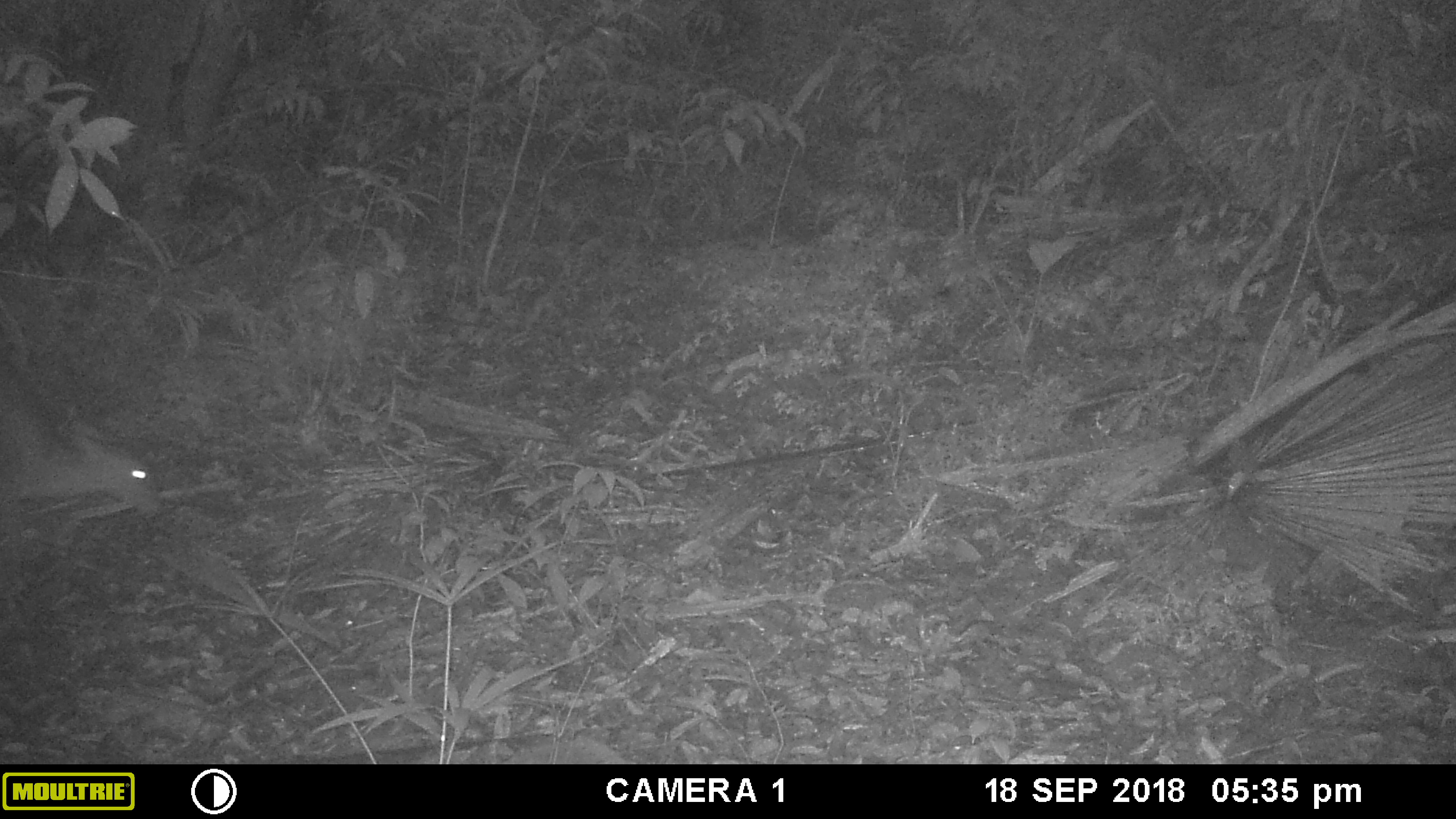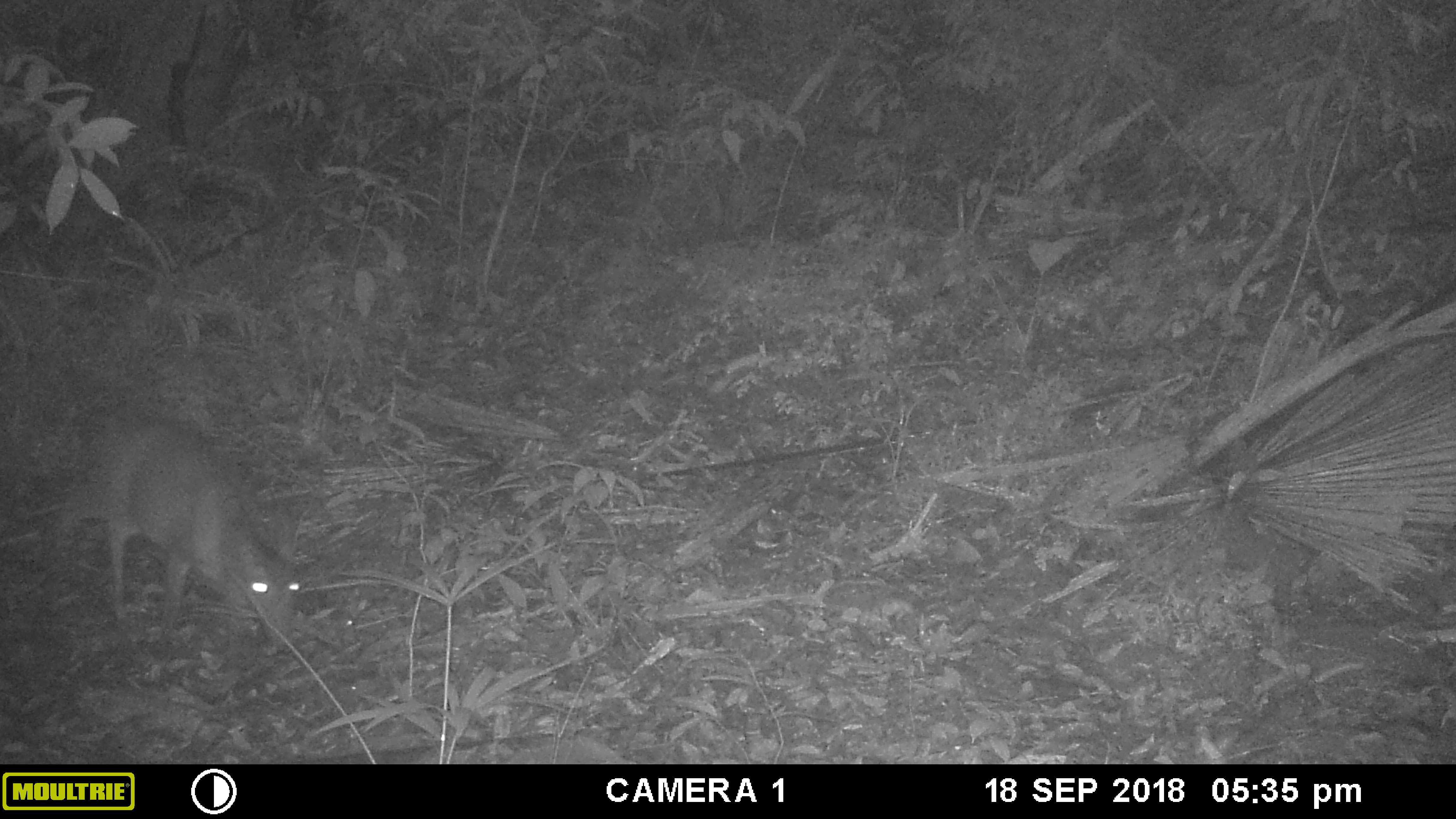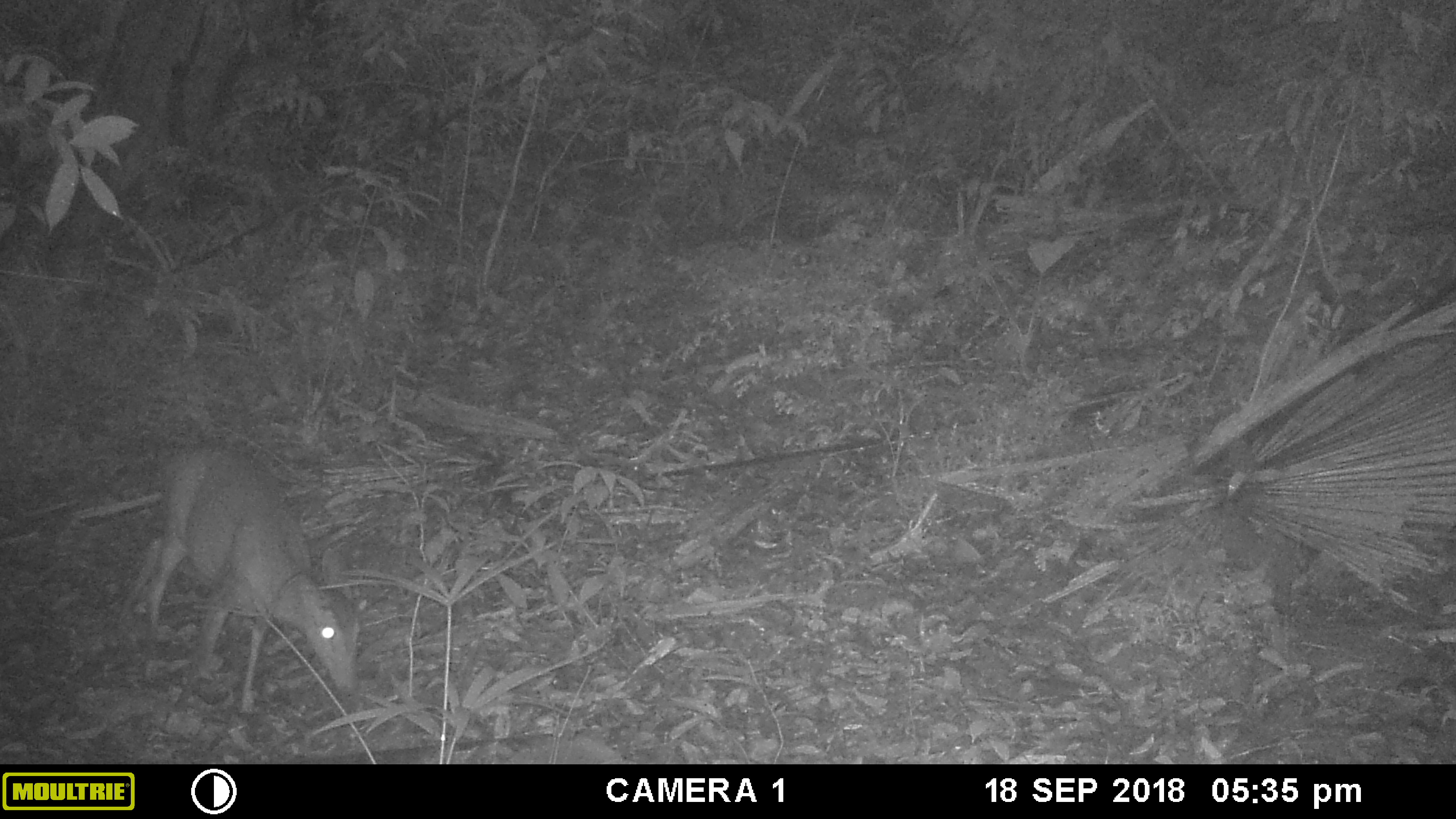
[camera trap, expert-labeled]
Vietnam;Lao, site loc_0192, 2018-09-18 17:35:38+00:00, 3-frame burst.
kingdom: Animalia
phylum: Chordata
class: Mammalia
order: Artiodactyla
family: Cervidae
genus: Muntiacus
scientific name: Muntiacus vuquangensis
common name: large-antlered muntjac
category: large antlered muntjac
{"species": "large antlered muntjac (large-antlered muntjac) (Muntiacus vuquangensis)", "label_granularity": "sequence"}